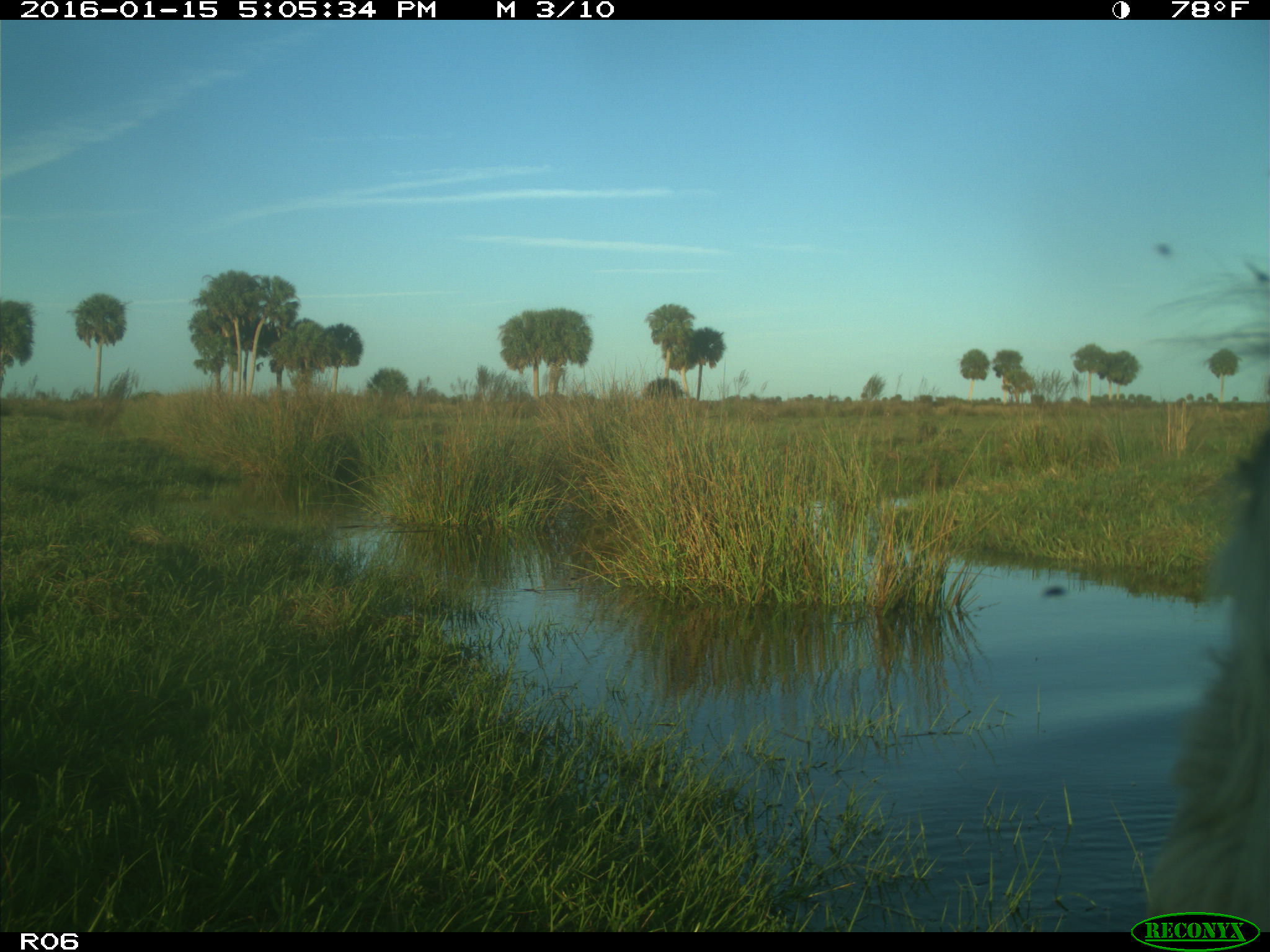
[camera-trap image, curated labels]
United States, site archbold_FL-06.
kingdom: Animalia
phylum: Chordata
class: Mammalia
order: Artiodactyla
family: Bovidae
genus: Bos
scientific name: Bos taurus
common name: domestic cow